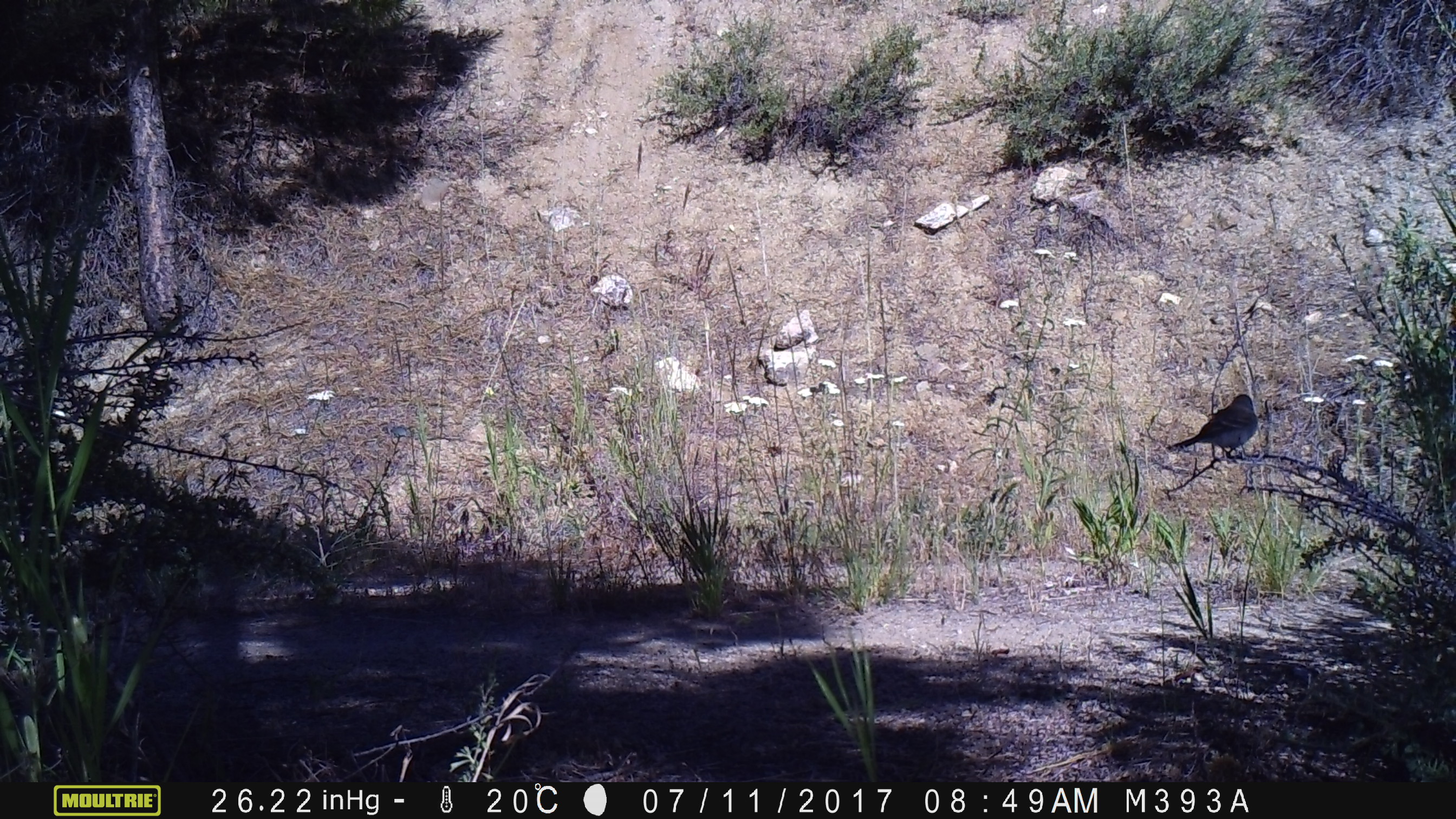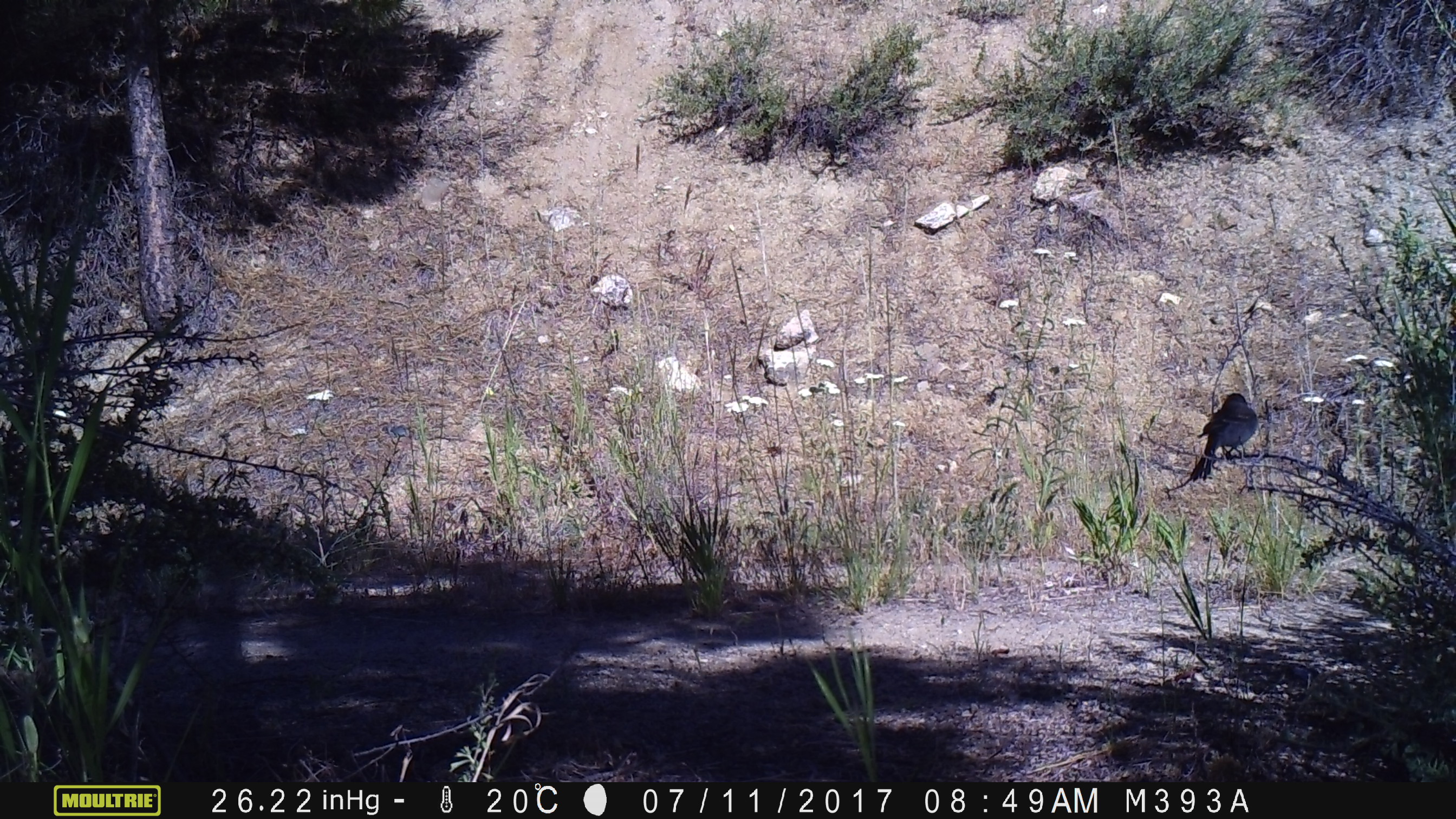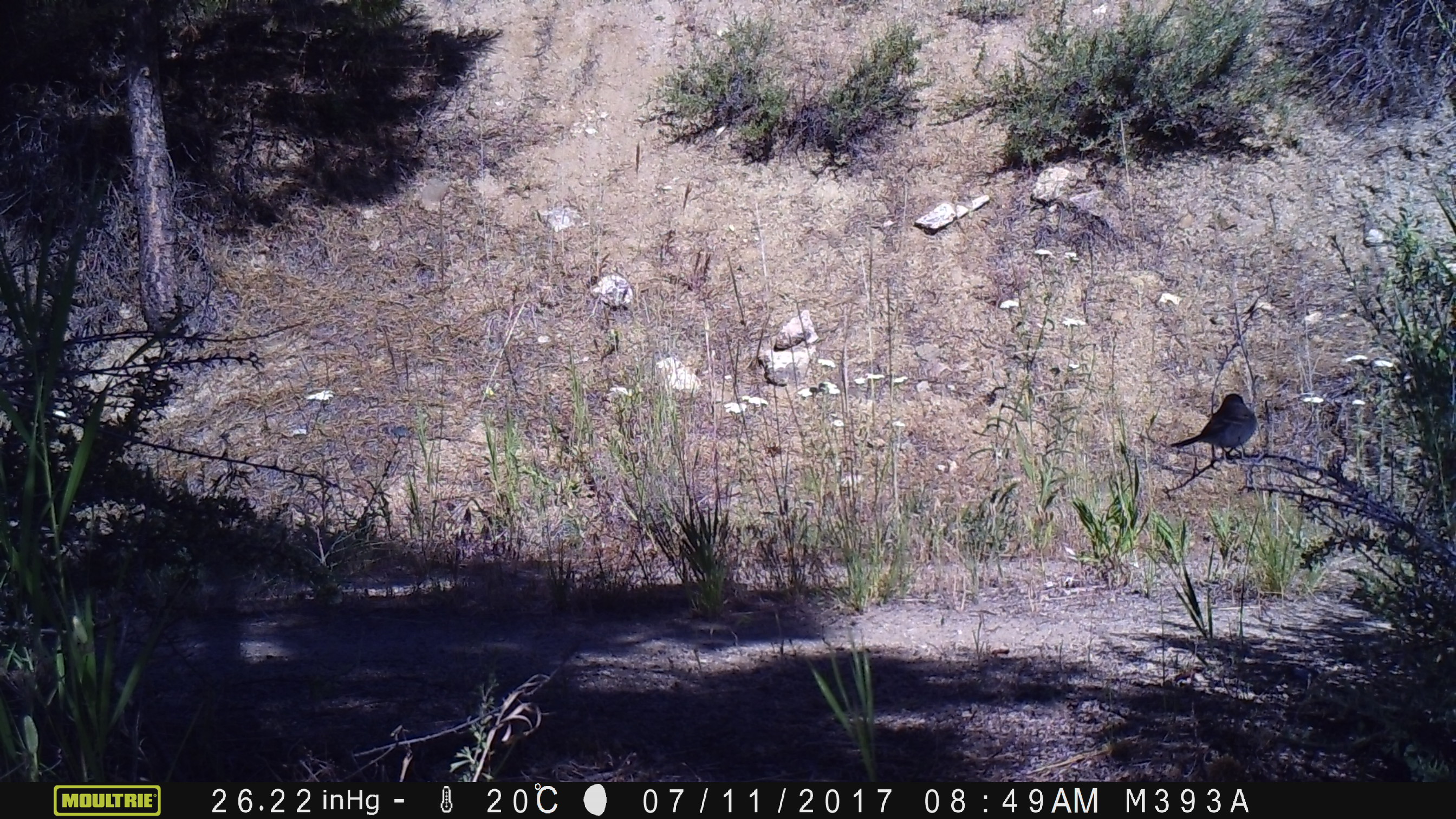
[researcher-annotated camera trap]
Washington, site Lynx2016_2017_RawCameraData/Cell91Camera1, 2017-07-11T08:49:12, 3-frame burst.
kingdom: Animalia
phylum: Chordata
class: Aves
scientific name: Aves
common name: birds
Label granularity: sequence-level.